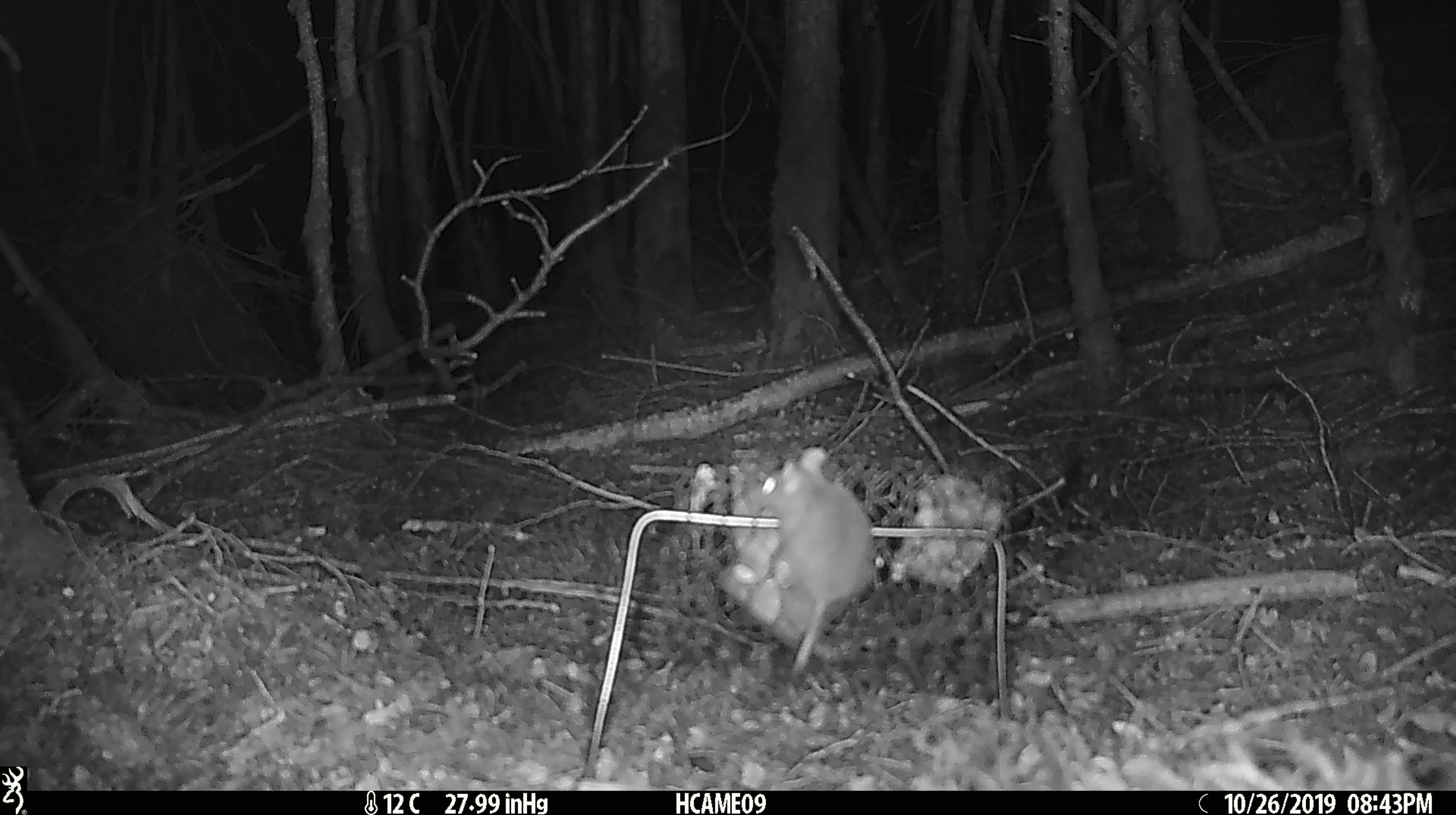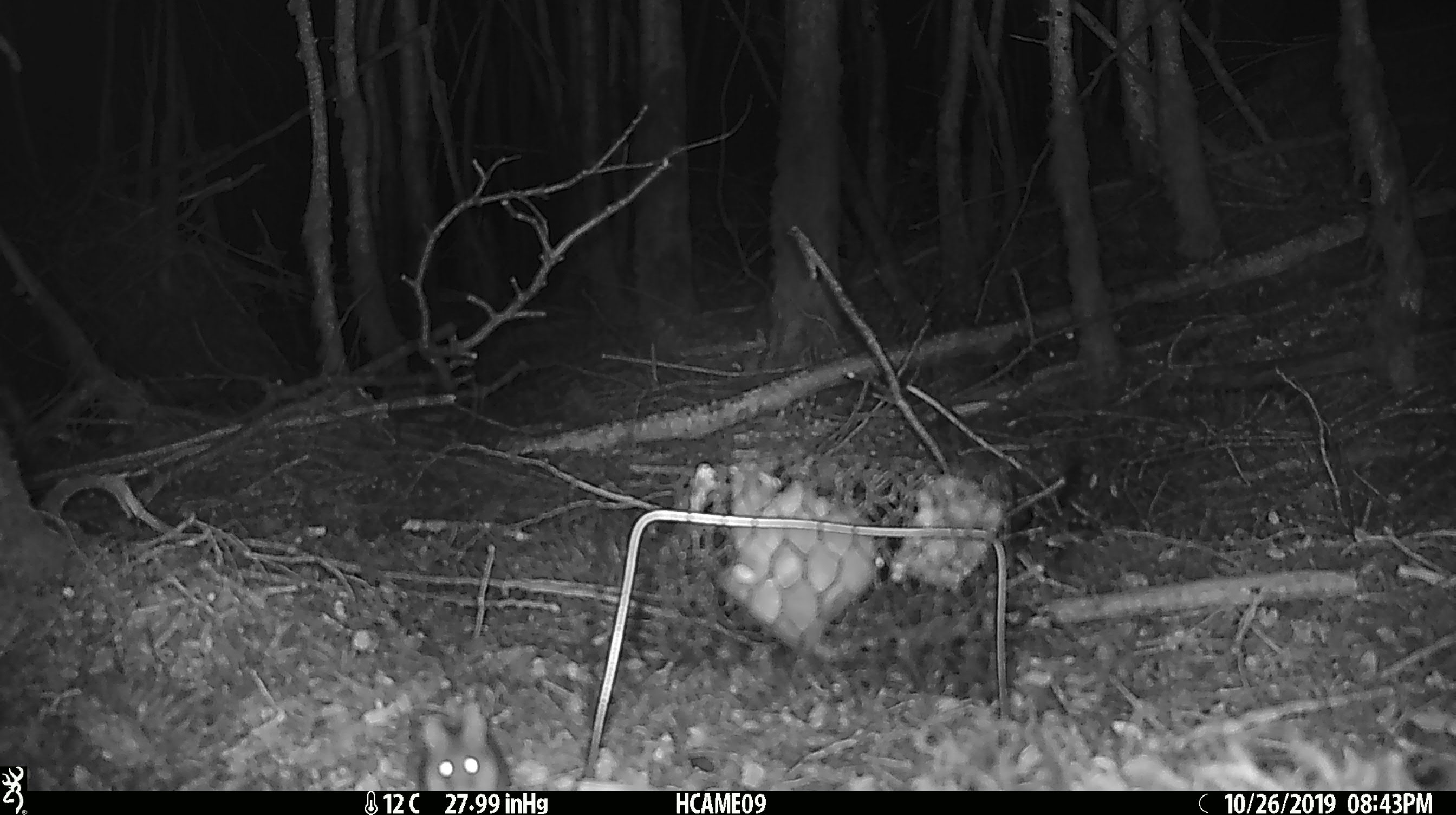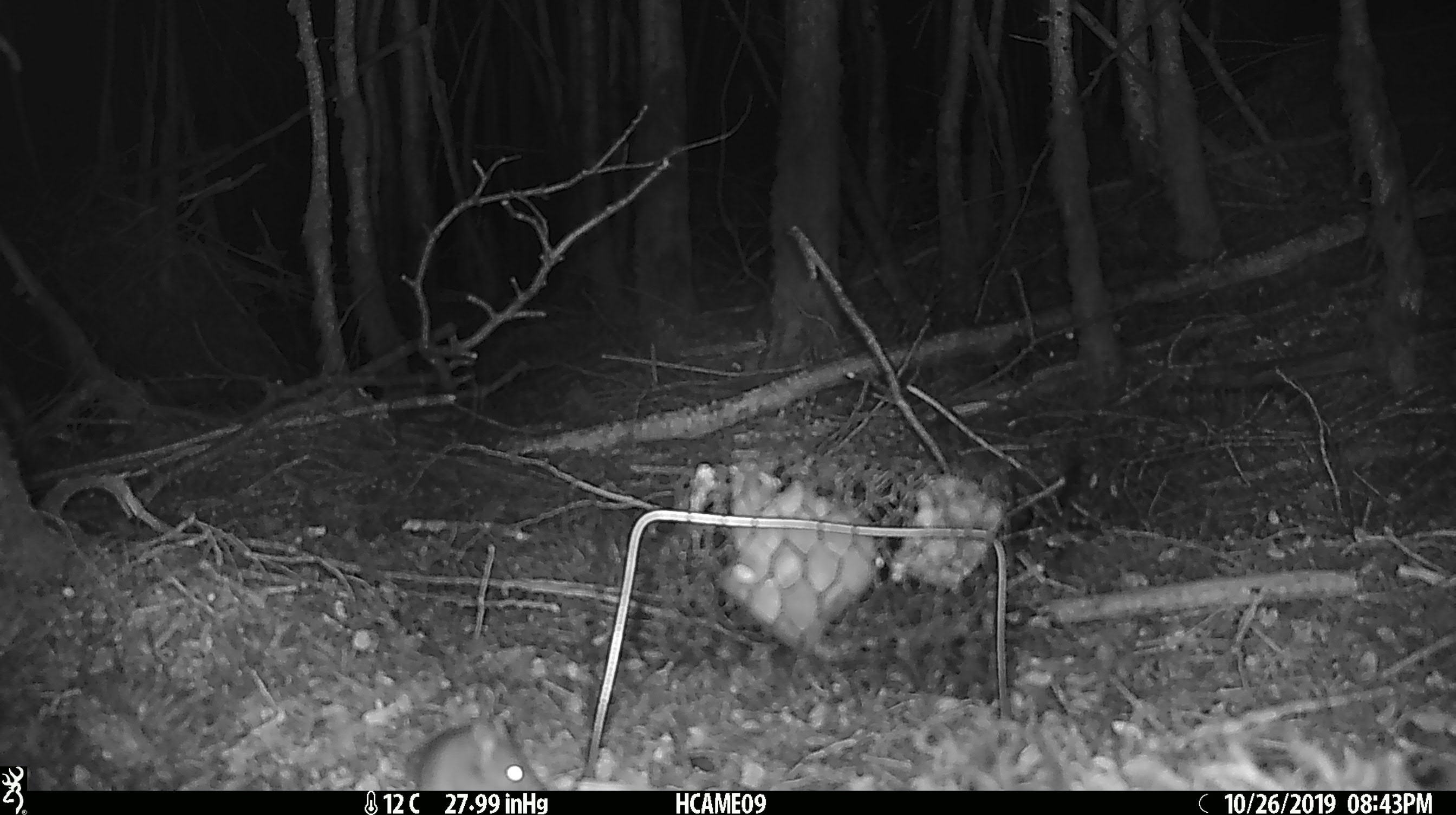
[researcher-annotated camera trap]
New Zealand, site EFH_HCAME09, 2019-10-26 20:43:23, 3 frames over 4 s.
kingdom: Animalia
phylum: Chordata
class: Mammalia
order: Rodentia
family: Muridae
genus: Mus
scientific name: Mus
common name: mouse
Mouse (Mus).